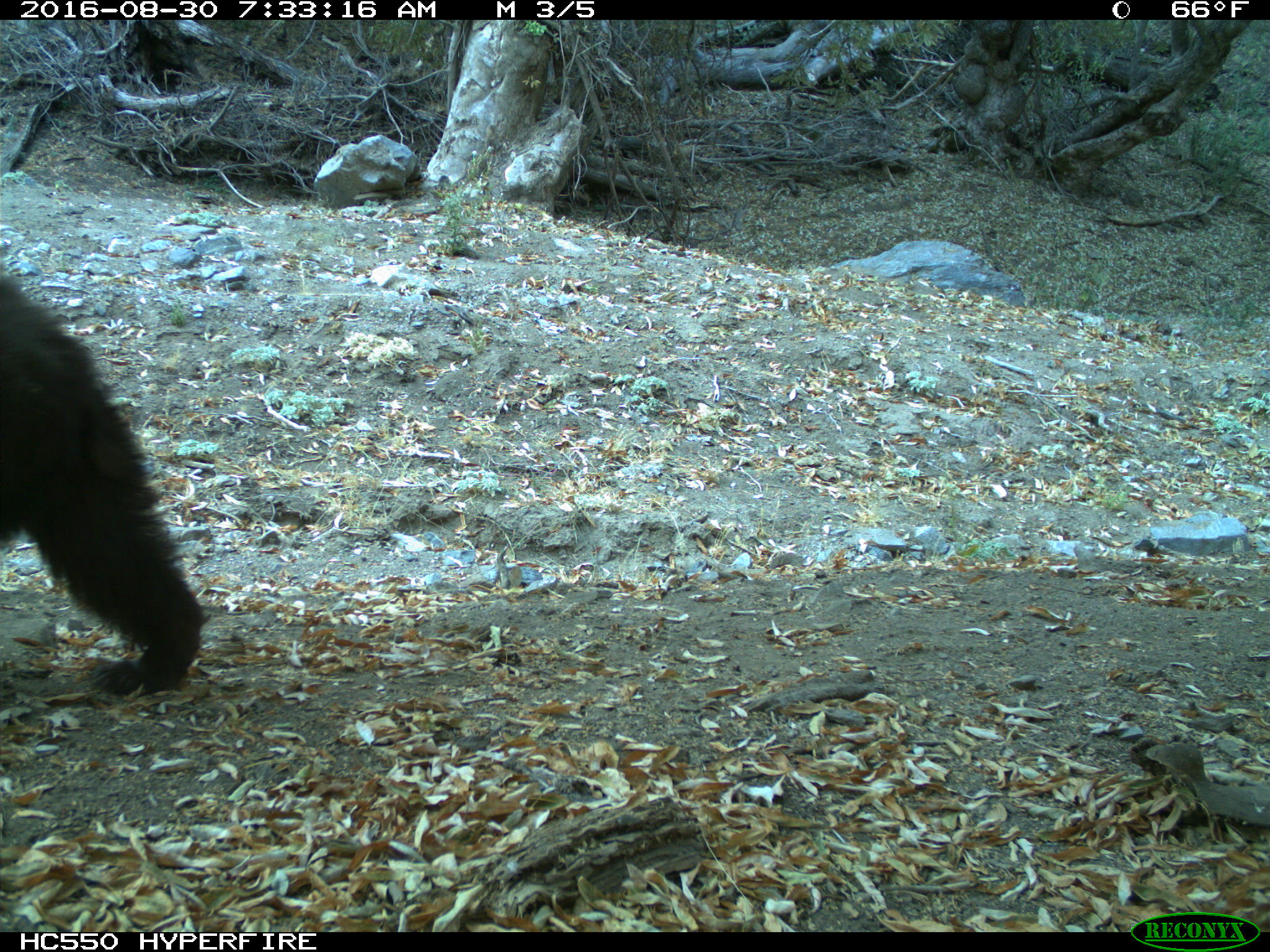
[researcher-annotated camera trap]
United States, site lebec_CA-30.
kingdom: Animalia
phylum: Chordata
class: Mammalia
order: Carnivora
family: Ursidae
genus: Ursus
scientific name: Ursus americanus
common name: american black bear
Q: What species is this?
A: Ursus americanus (american black bear).